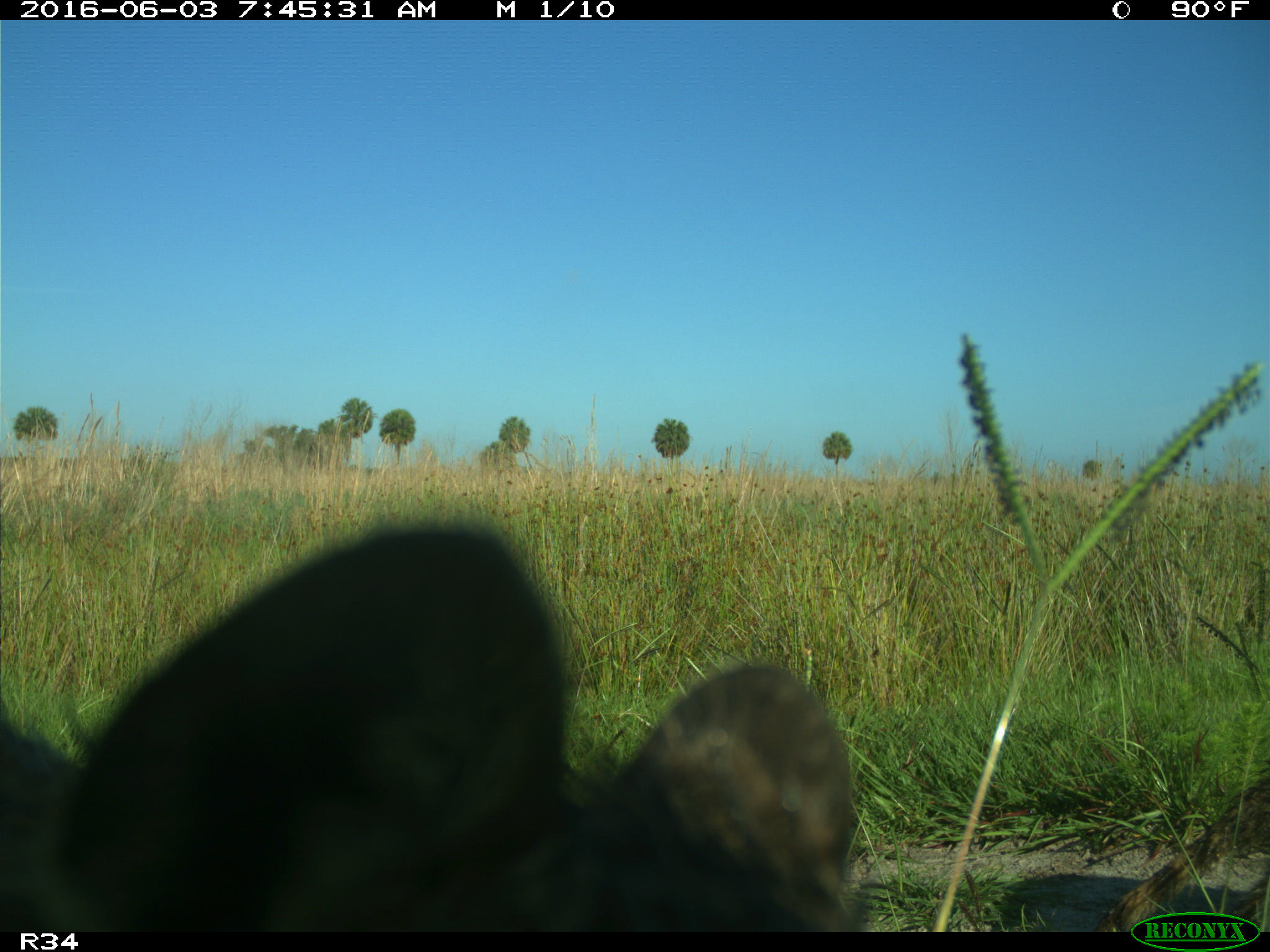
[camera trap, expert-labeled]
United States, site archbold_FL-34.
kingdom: Animalia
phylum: Chordata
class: Mammalia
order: Carnivora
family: Procyonidae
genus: Procyon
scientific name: Procyon lotor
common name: common raccoon